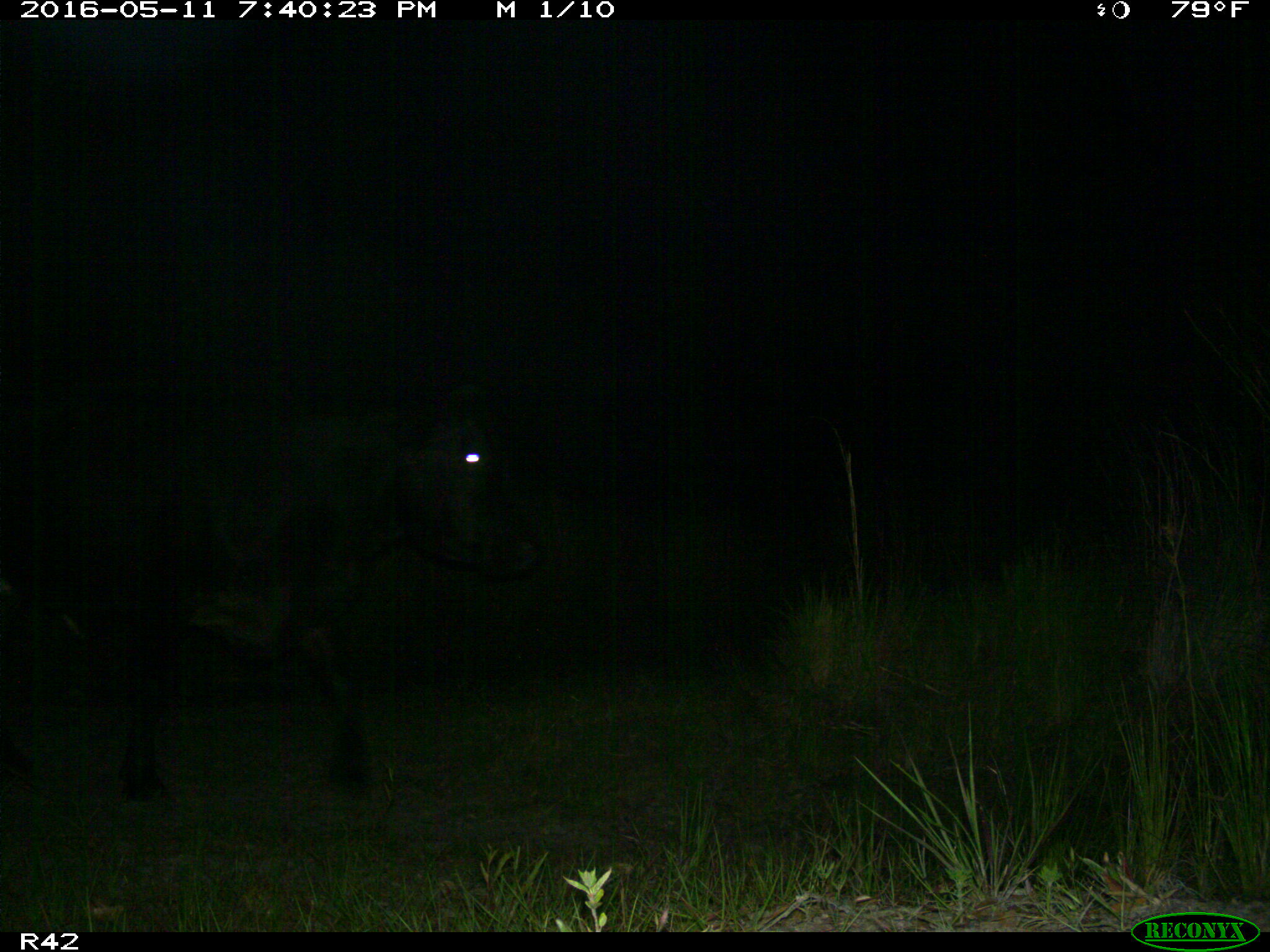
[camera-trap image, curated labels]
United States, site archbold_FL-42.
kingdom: Animalia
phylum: Chordata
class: Mammalia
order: Artiodactyla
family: Bovidae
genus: Bos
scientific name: Bos taurus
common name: domestic cow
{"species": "Bos taurus (domestic cow)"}